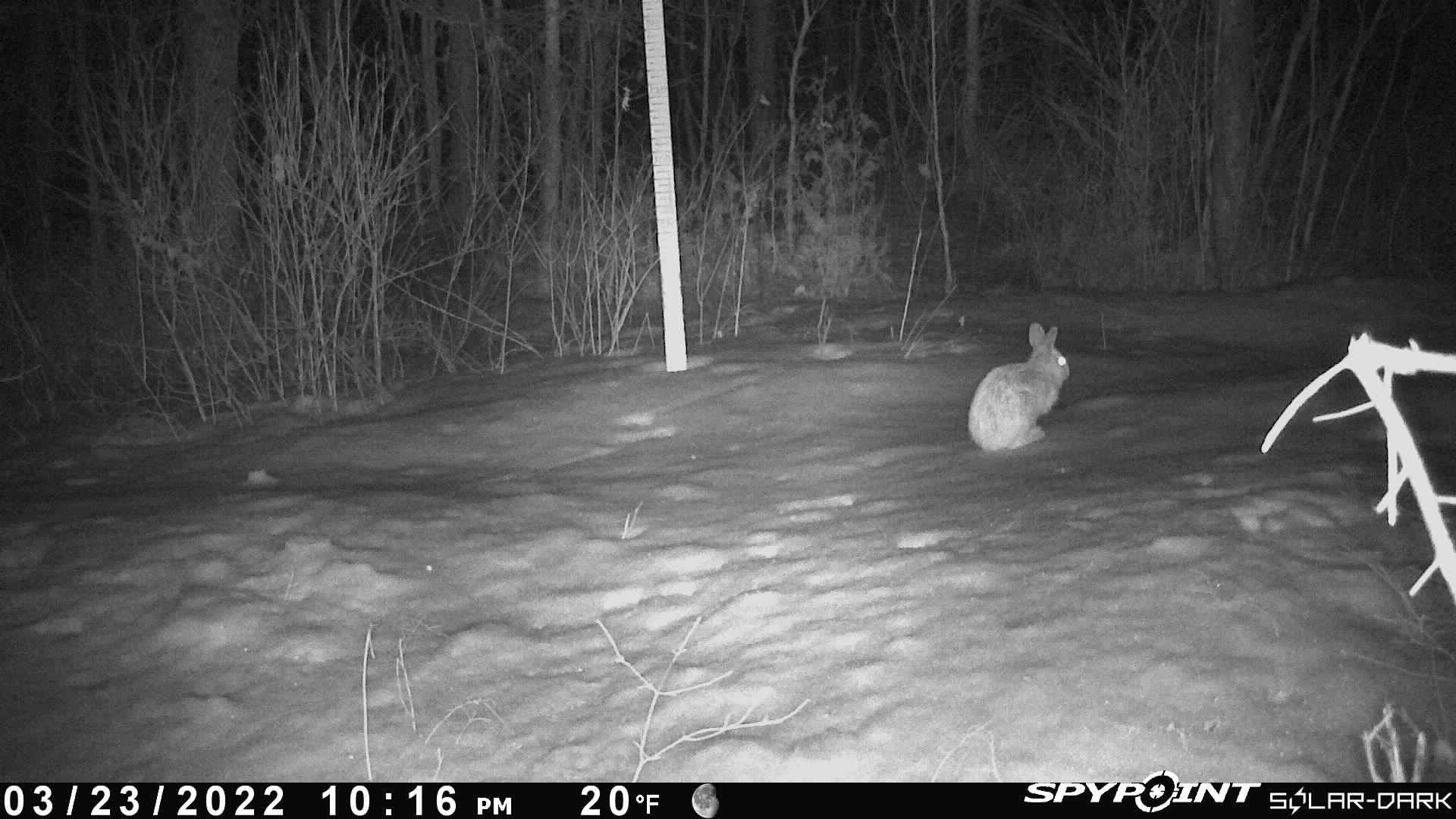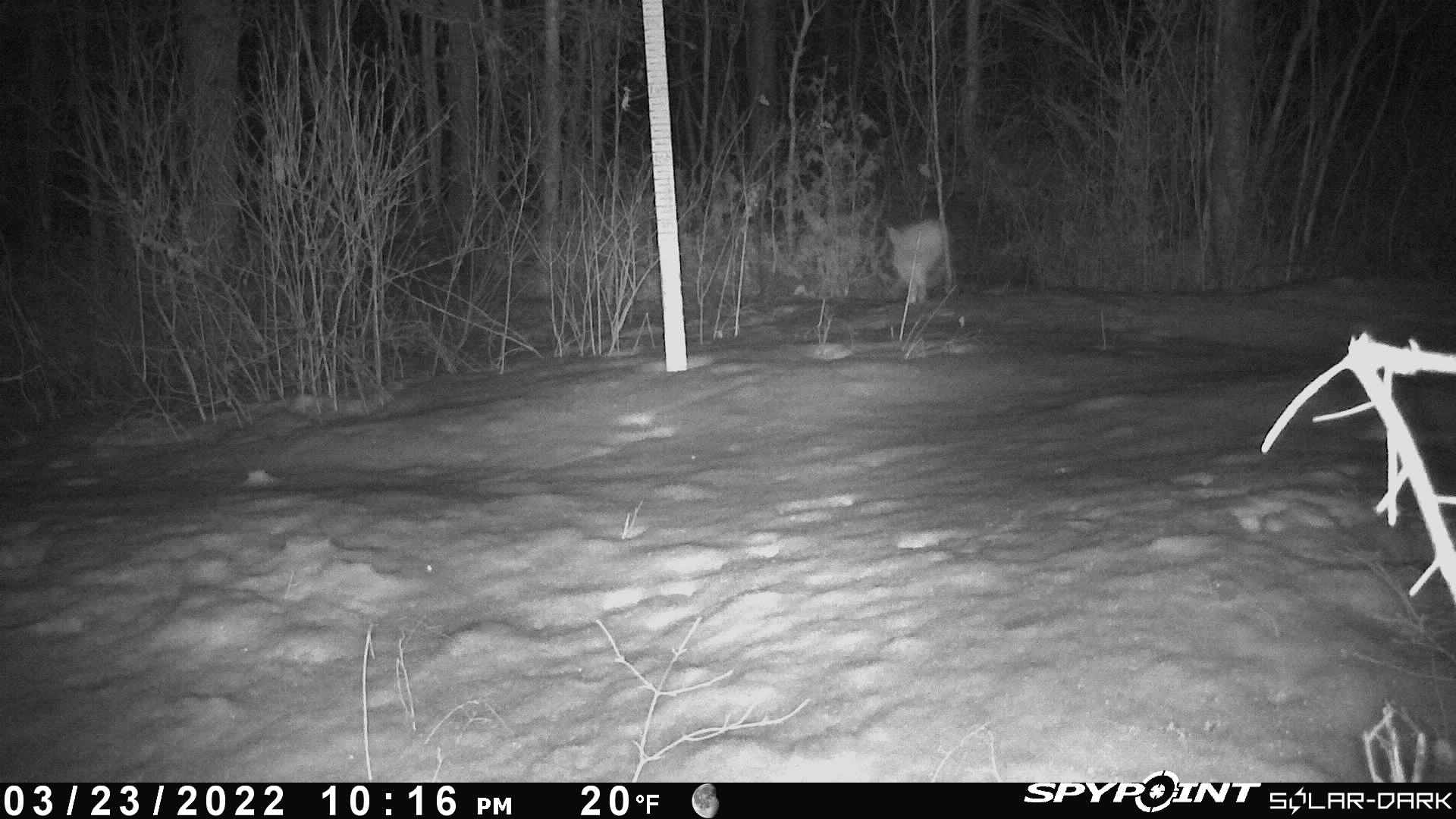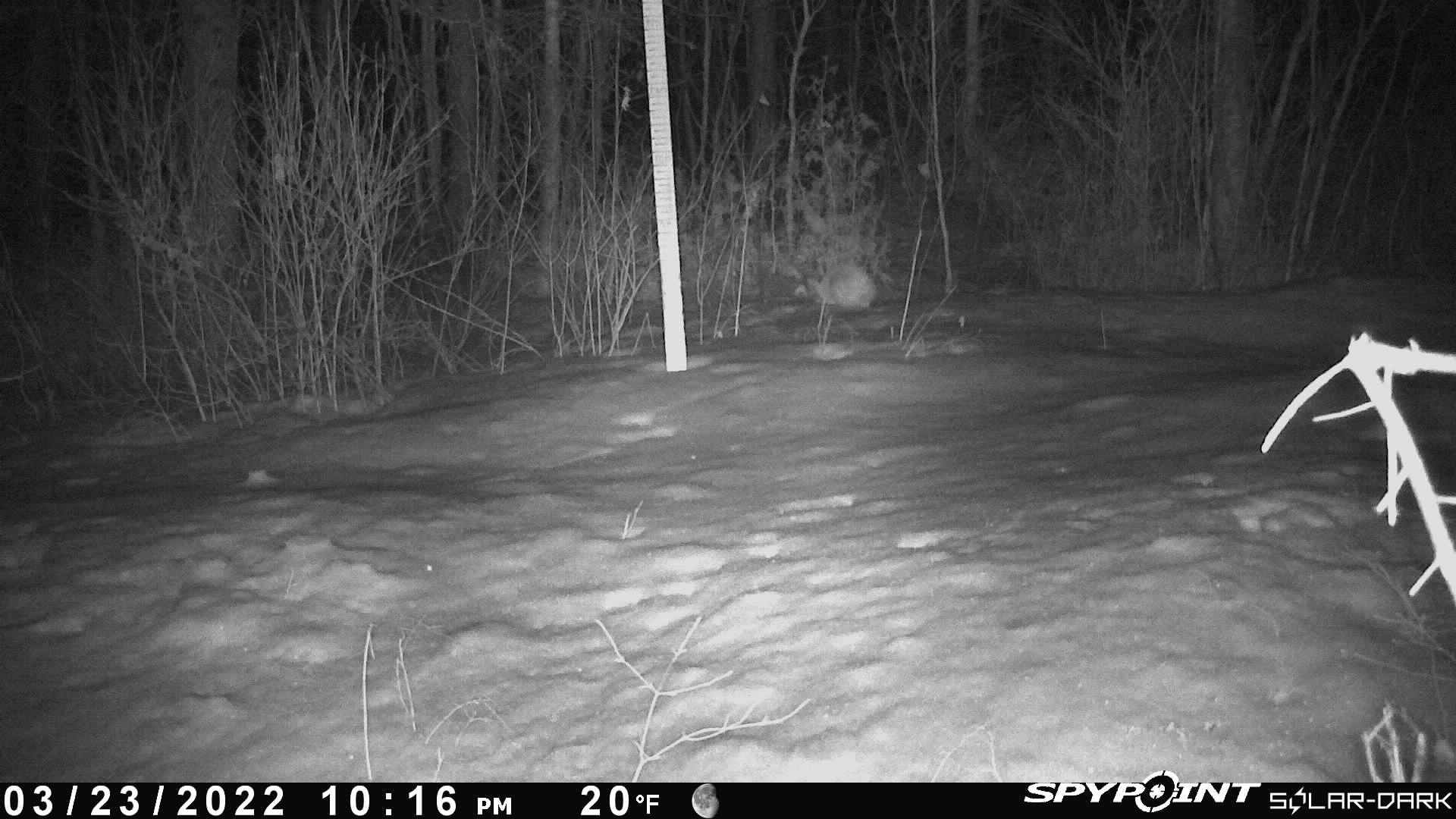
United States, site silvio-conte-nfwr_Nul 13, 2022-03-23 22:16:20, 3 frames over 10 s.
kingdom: Animalia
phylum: Chordata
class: Mammalia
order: Lagomorpha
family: Leporidae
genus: Lepus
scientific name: Lepus americanus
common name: snowshoe hare